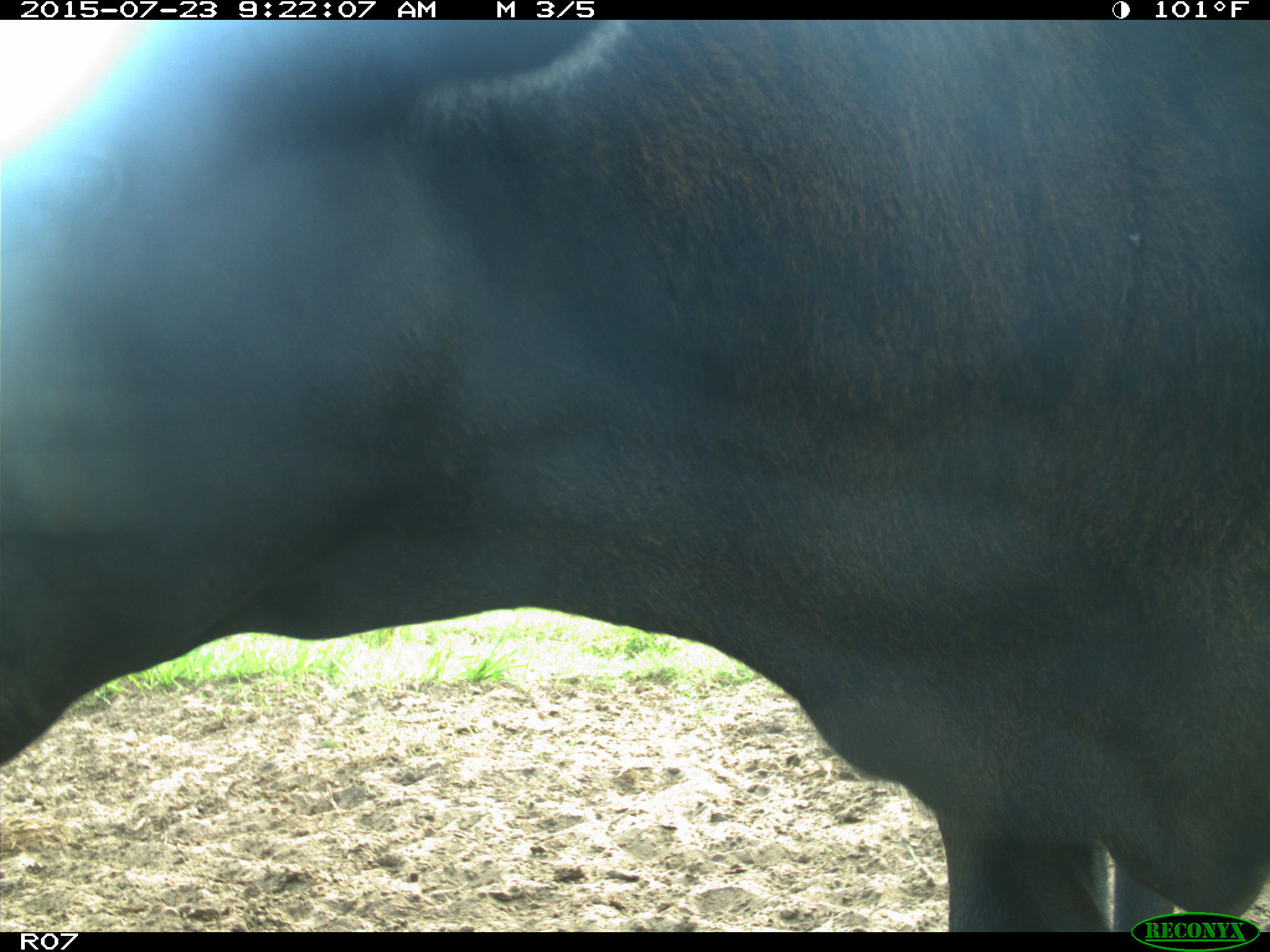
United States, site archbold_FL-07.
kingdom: Animalia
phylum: Chordata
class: Mammalia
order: Artiodactyla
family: Bovidae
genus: Bos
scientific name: Bos taurus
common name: domestic cow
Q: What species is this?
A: Bos taurus (domestic cow).